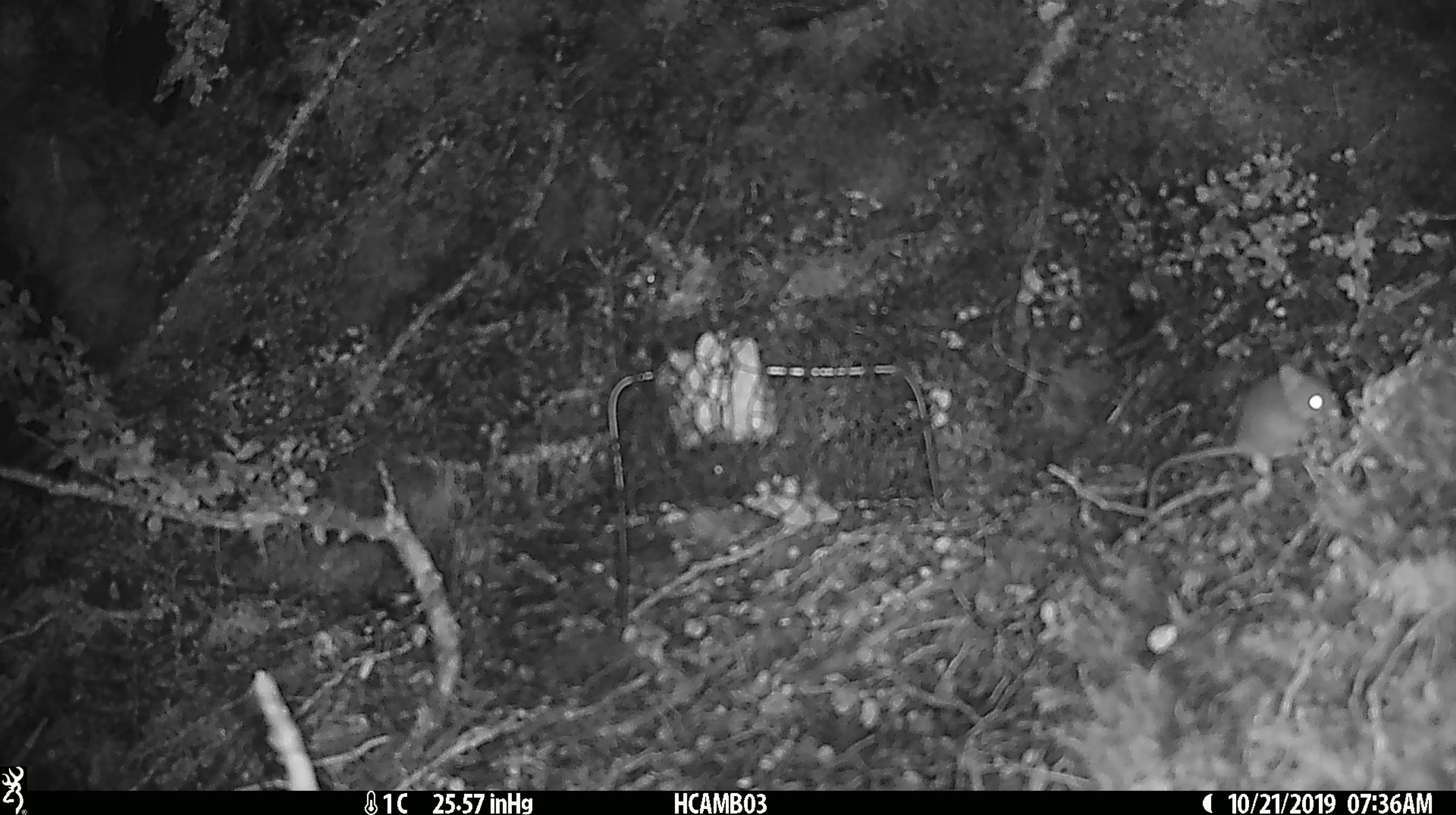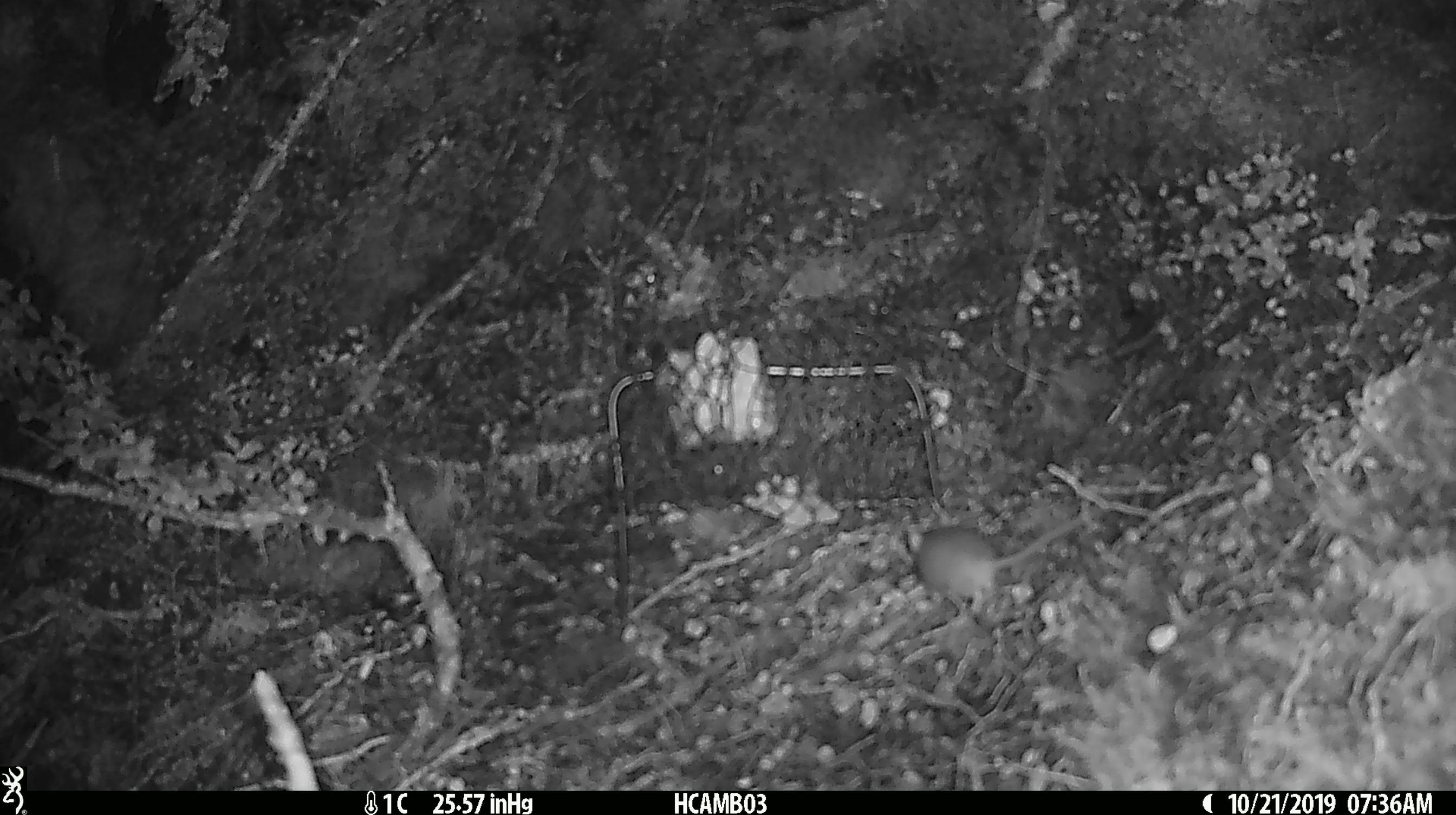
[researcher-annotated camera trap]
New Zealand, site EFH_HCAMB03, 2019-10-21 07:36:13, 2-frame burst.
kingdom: Animalia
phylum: Chordata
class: Mammalia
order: Rodentia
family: Muridae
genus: Mus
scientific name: Mus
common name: mouse